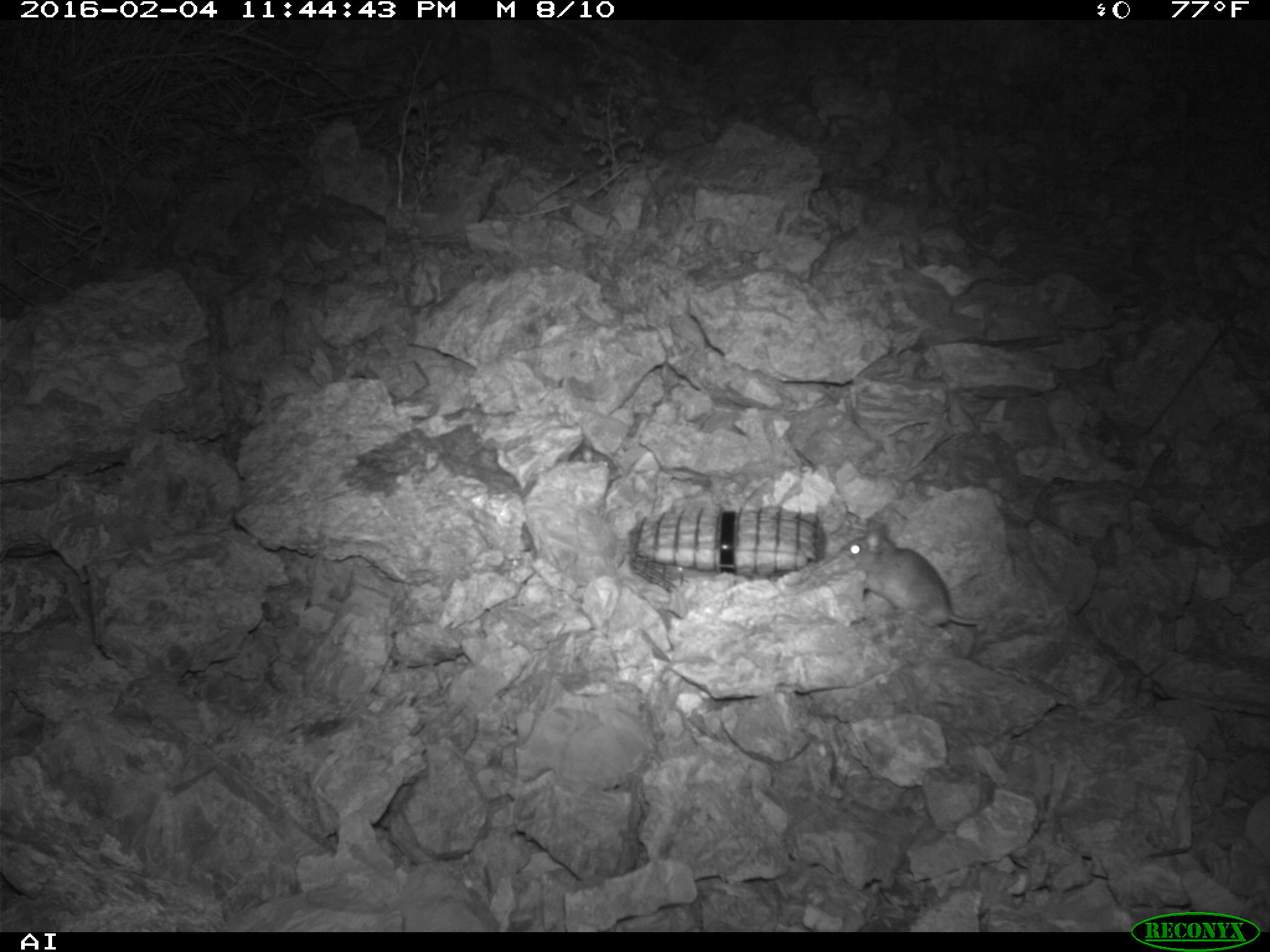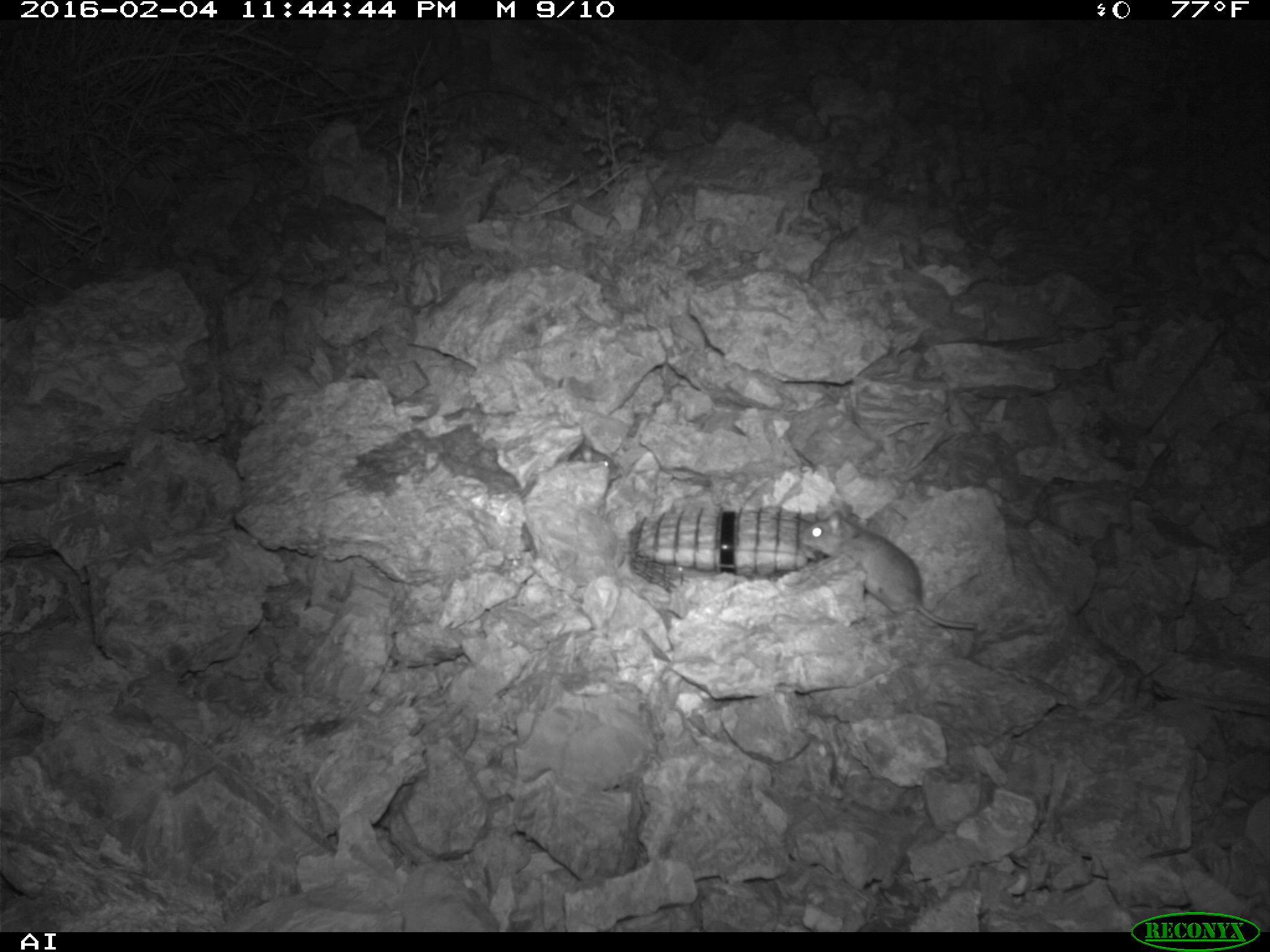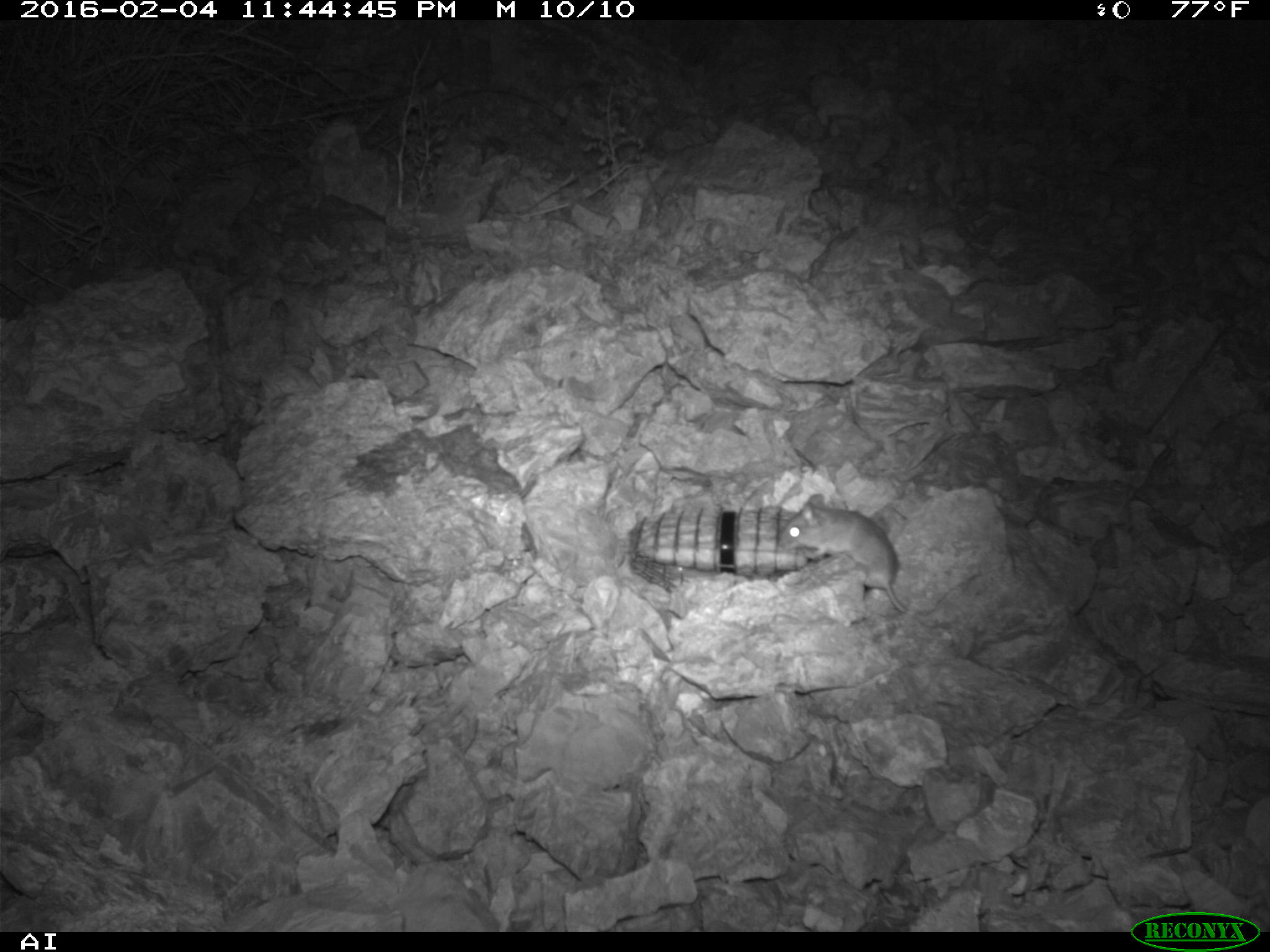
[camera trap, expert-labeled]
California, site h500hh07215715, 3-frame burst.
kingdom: Animalia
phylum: Chordata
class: Mammalia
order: Rodentia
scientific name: Rodentia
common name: rodent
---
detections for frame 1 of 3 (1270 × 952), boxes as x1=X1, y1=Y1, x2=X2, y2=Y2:
rodent: x1=841, y1=524, x2=982, y2=625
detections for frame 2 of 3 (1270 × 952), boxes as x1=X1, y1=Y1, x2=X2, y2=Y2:
rodent: x1=796, y1=505, x2=979, y2=628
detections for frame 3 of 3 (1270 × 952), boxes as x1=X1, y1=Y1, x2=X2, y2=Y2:
rodent: x1=779, y1=494, x2=907, y2=612